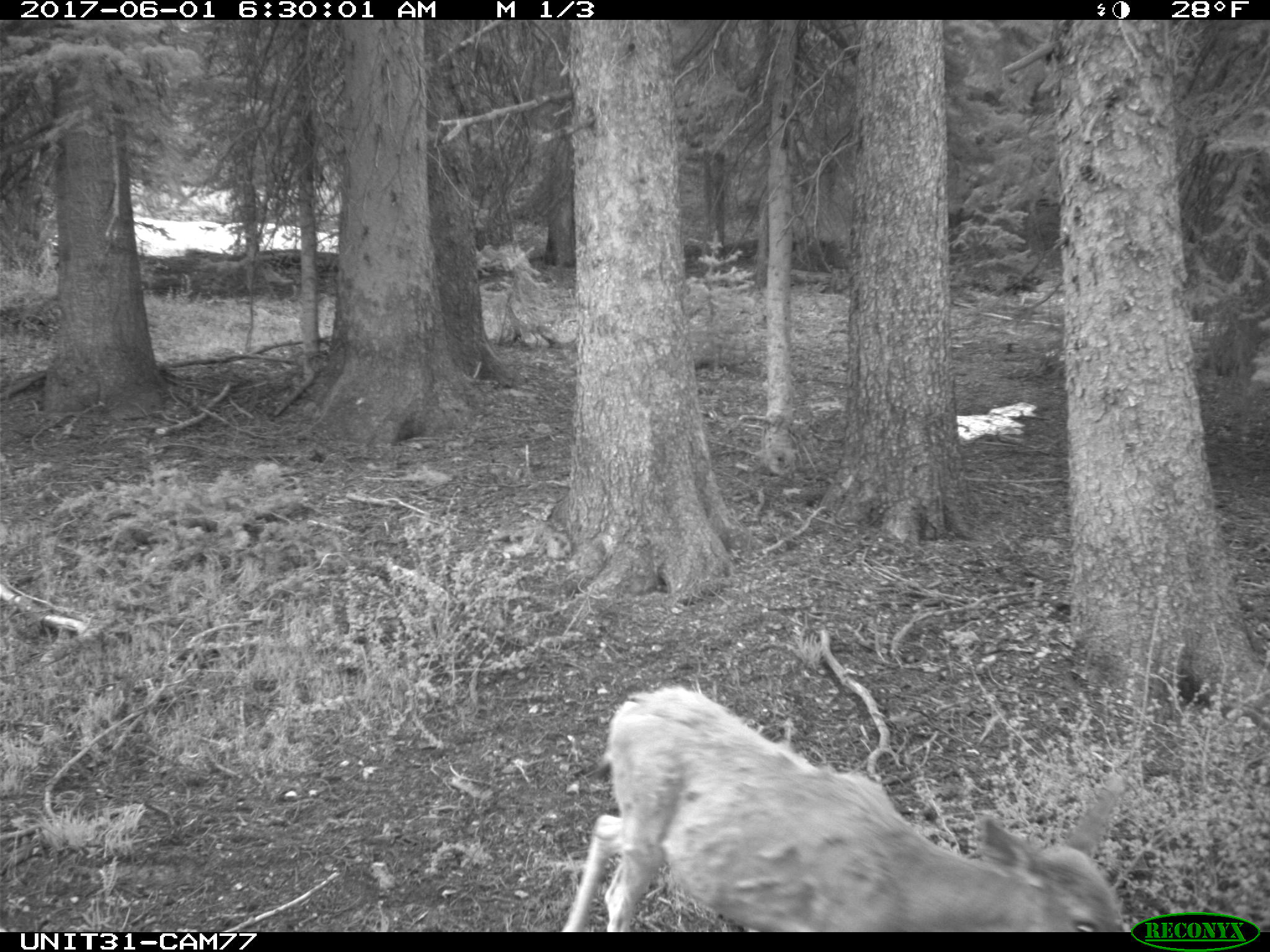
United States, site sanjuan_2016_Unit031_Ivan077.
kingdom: Animalia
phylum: Chordata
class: Mammalia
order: Artiodactyla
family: Cervidae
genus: Odocoileus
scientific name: Odocoileus hemionus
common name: mule deer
Odocoileus hemionus (mule deer).